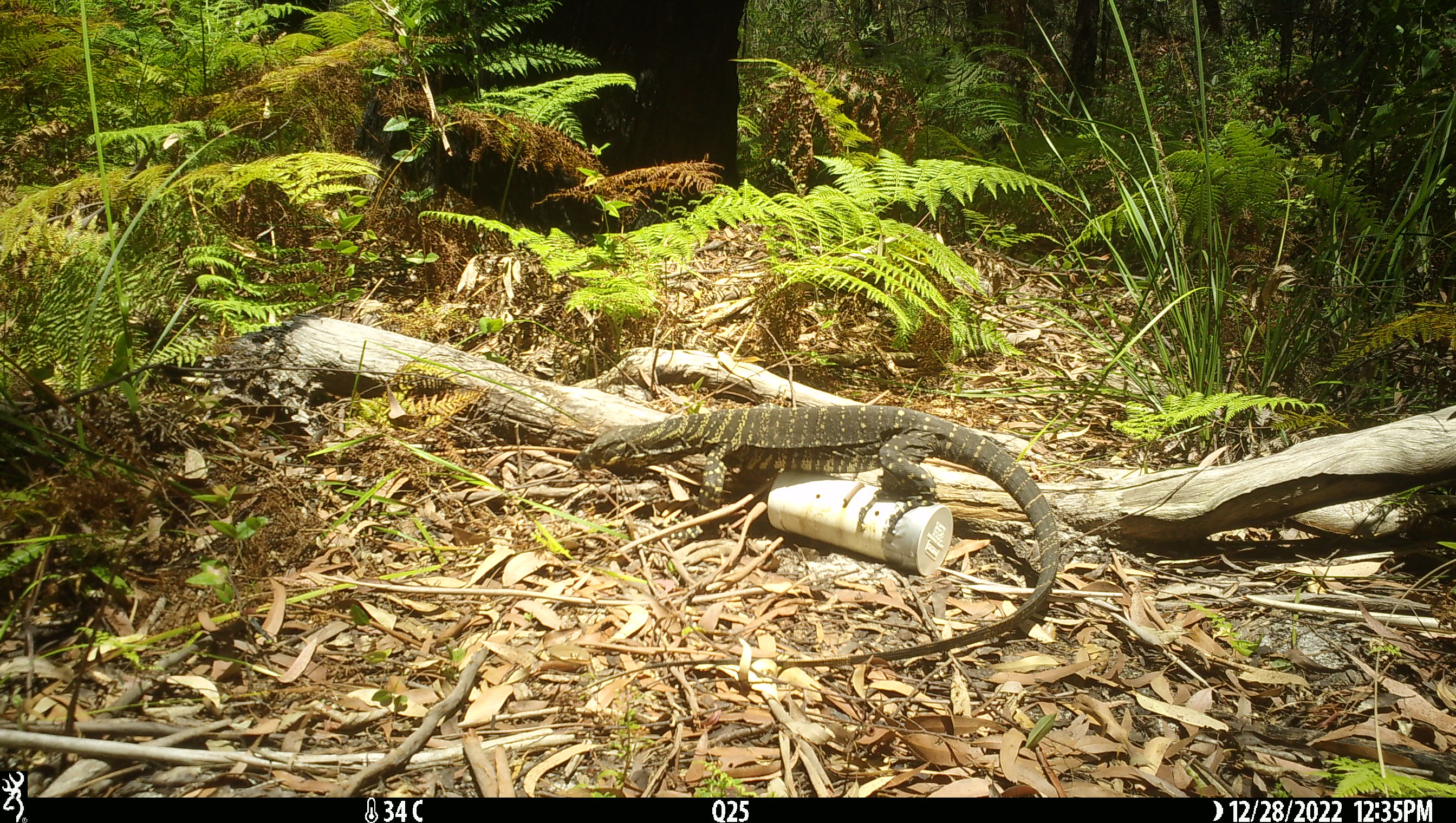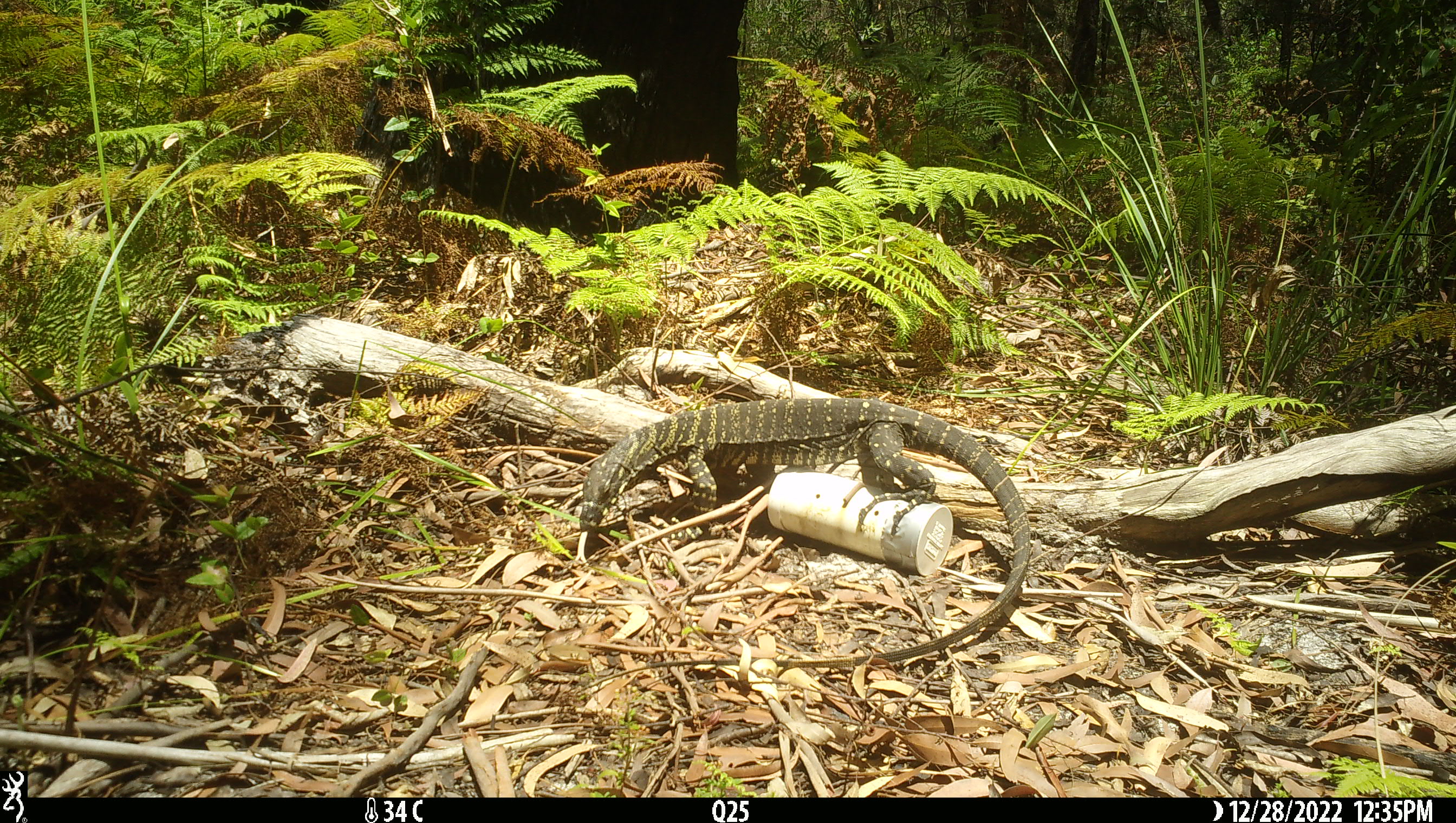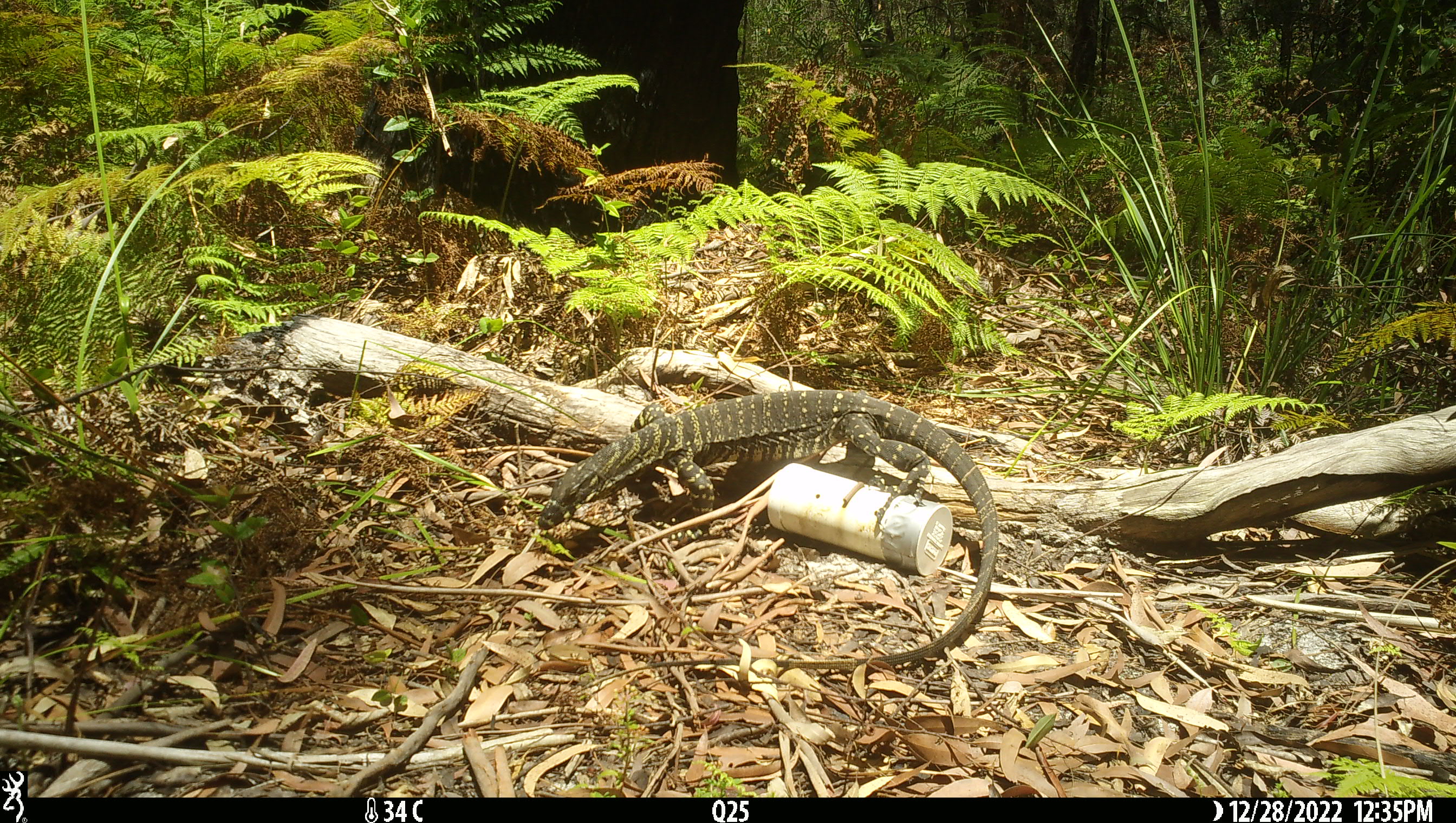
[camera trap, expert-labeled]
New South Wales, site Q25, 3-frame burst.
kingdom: Animalia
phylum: Chordata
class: Reptilia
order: Squamata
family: Varanidae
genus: Varanus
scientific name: Varanus varius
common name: lace monitor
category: goanna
Goanna (lace monitor) (Varanus varius).